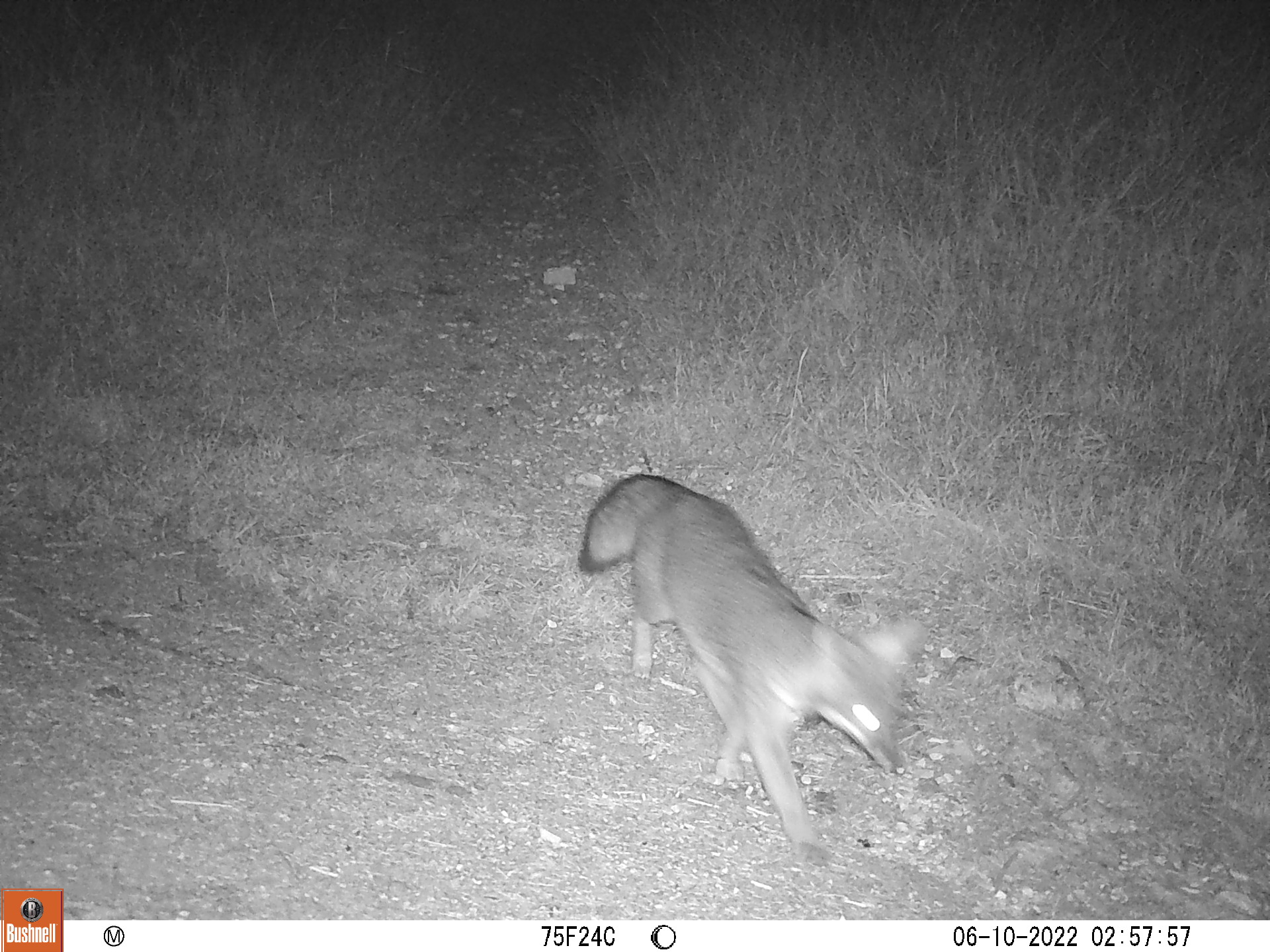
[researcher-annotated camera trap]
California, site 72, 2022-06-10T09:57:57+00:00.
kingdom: Animalia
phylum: Chordata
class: Mammalia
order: Carnivora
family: Canidae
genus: Urocyon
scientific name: Urocyon cinereoargenteus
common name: gray fox